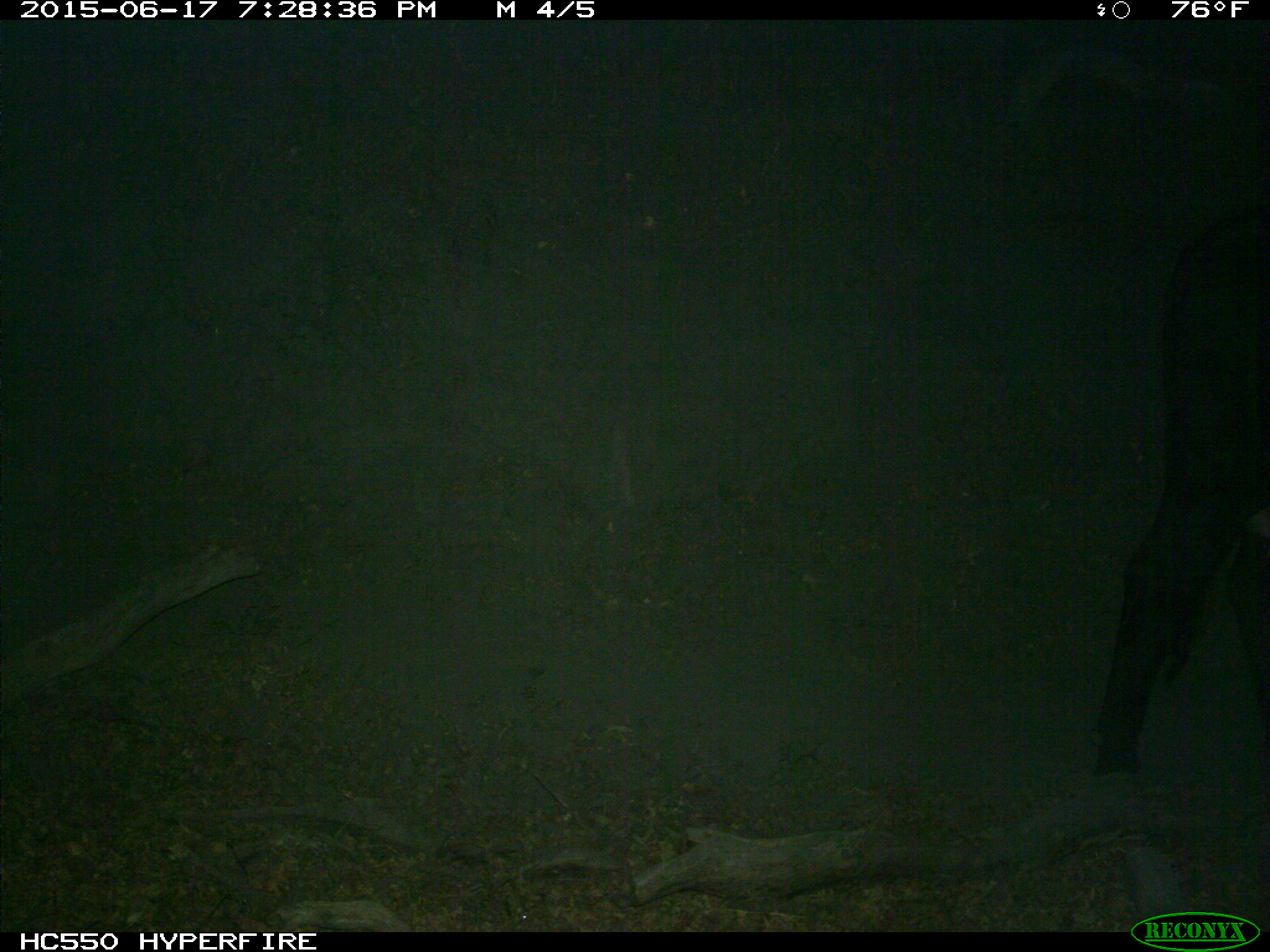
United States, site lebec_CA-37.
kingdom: Animalia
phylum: Chordata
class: Mammalia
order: Artiodactyla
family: Bovidae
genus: Bos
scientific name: Bos taurus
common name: domestic cow